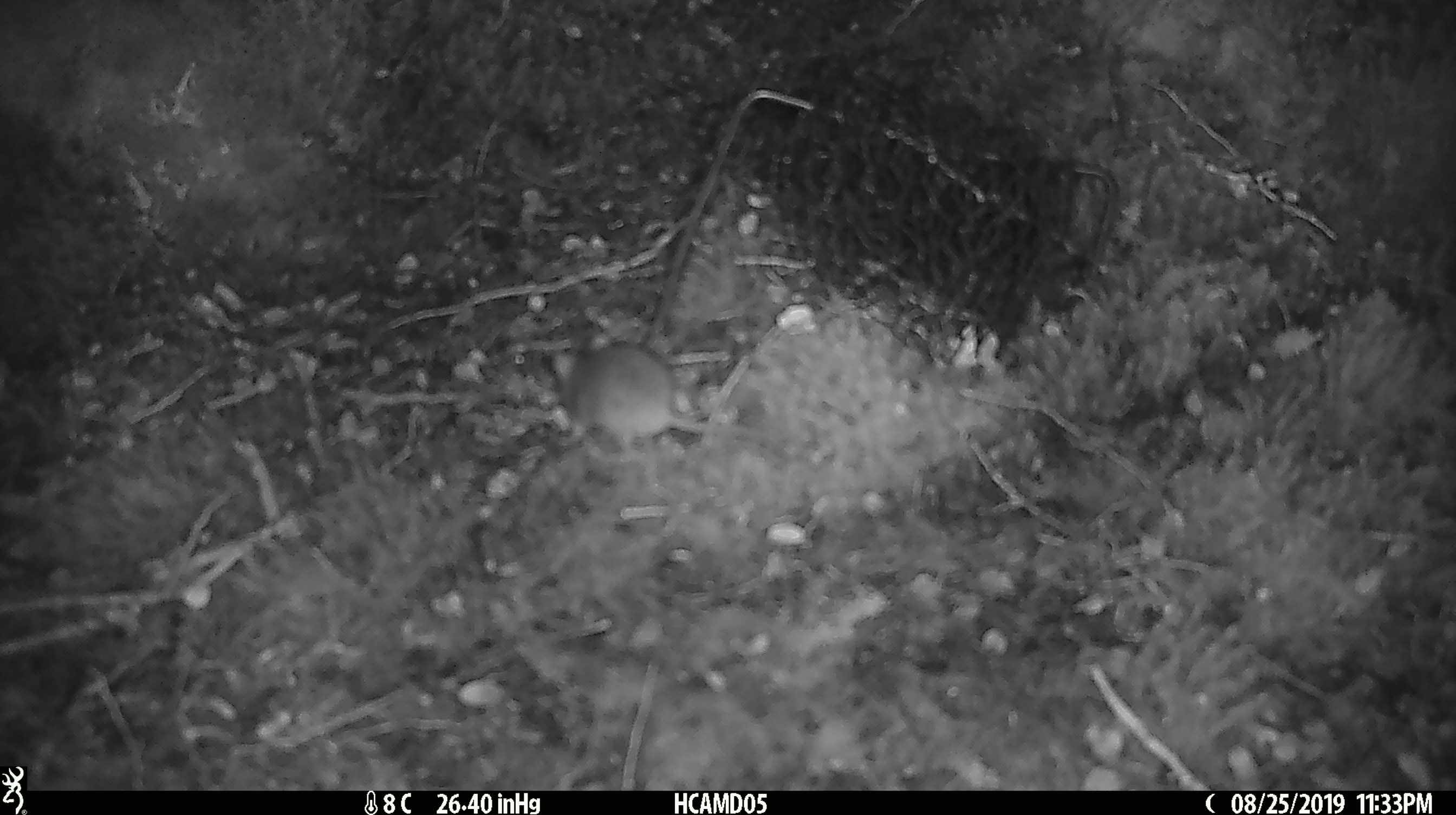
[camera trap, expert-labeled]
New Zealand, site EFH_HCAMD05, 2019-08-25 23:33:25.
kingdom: Animalia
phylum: Chordata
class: Mammalia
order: Rodentia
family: Muridae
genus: Mus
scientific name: Mus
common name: mouse